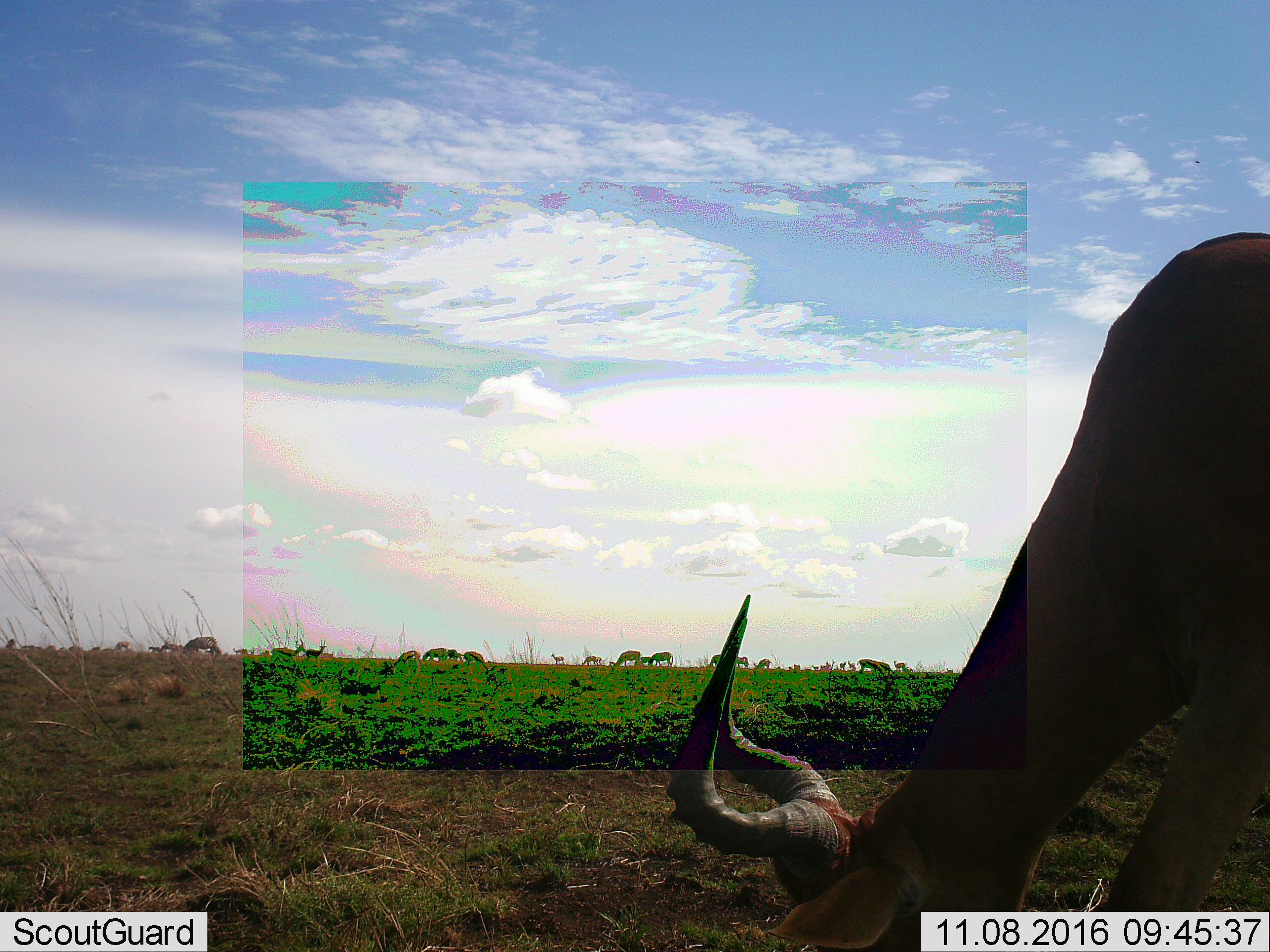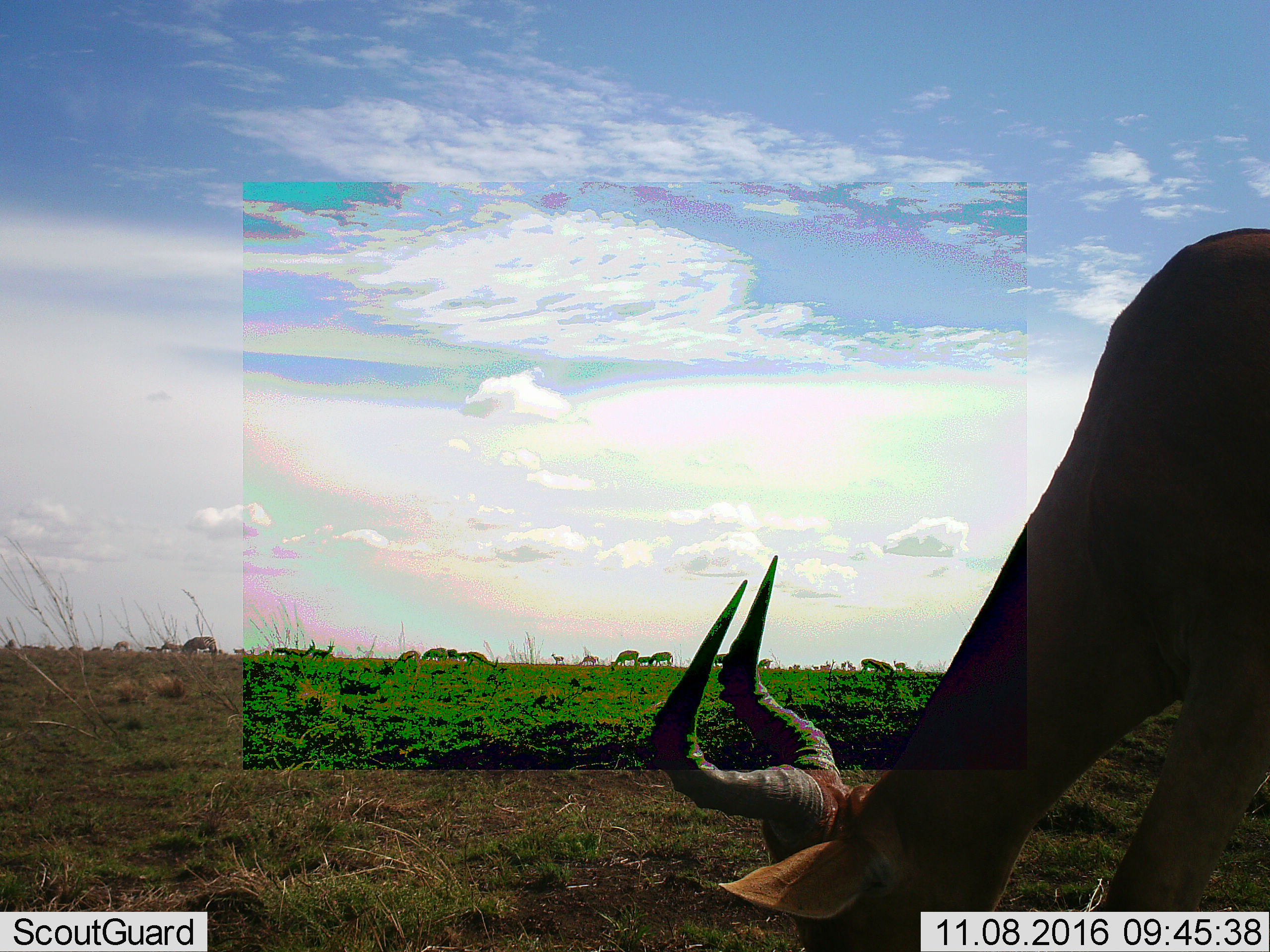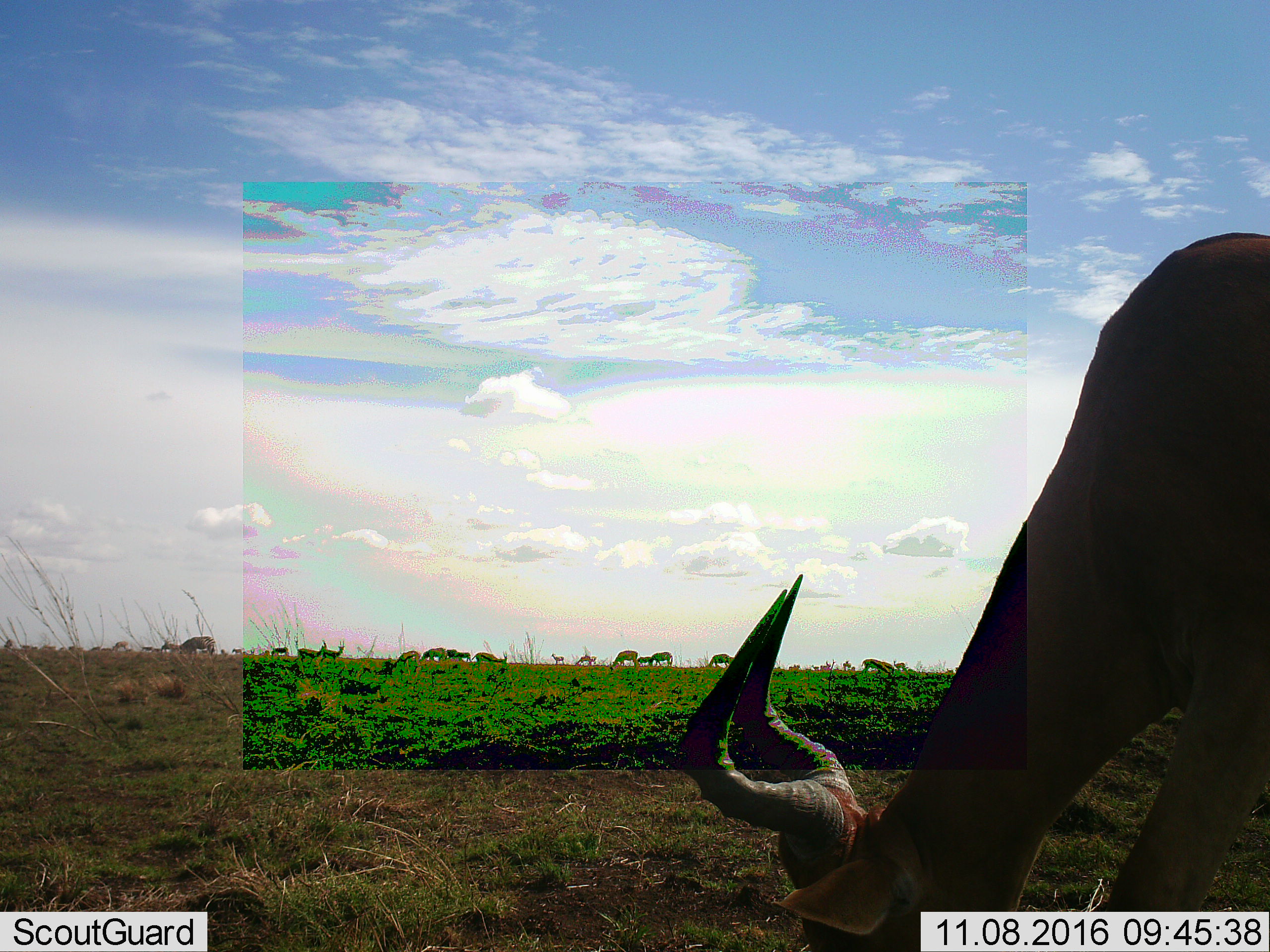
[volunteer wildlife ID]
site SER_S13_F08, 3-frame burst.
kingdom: Animalia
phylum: Chordata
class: Mammalia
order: Artiodactyla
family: Bovidae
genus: Alcelaphus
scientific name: Alcelaphus buselaphus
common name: hartebeest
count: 1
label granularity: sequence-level